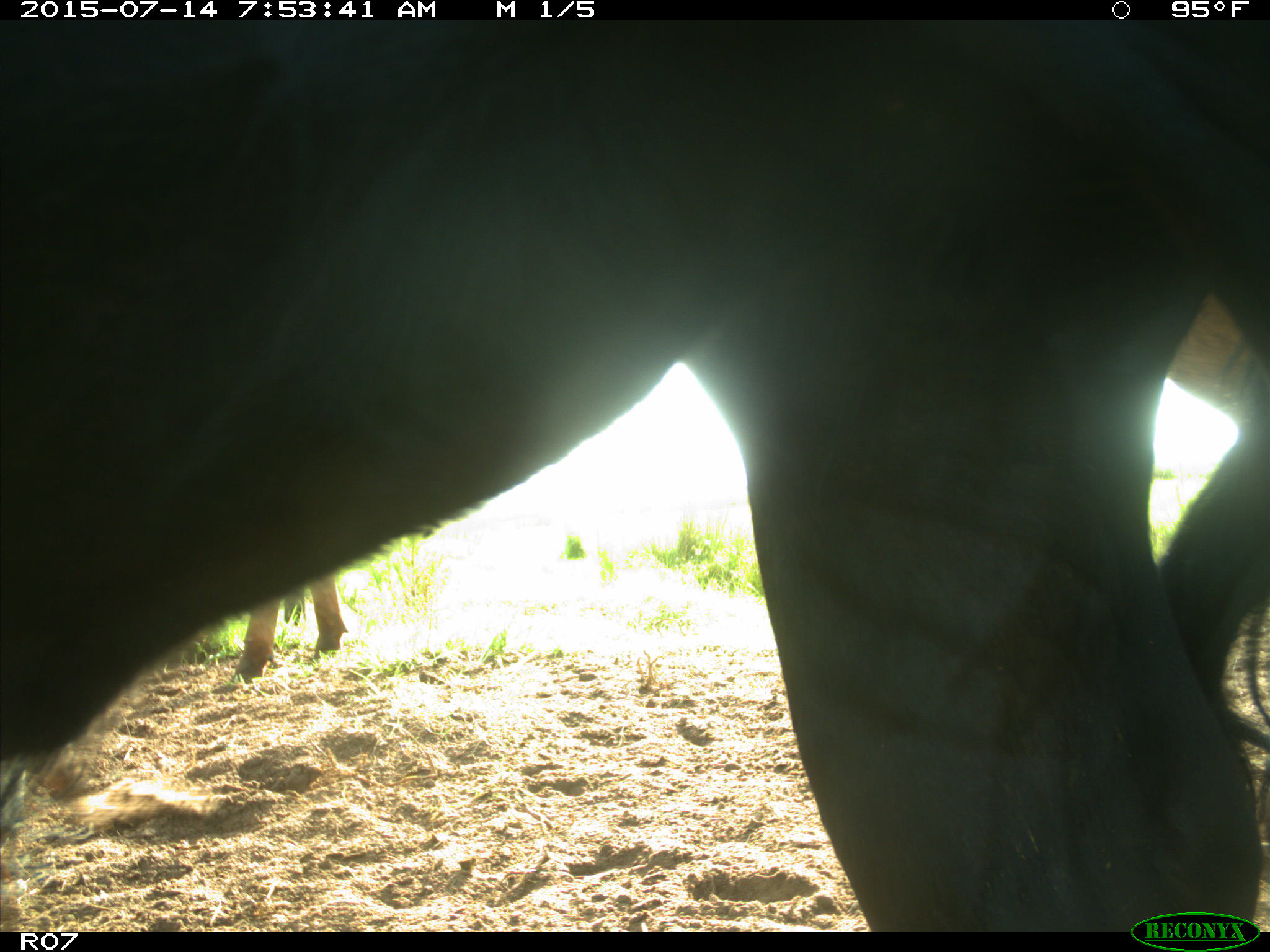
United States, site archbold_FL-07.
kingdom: Animalia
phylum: Chordata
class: Mammalia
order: Artiodactyla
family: Bovidae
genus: Bos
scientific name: Bos taurus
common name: domestic cow